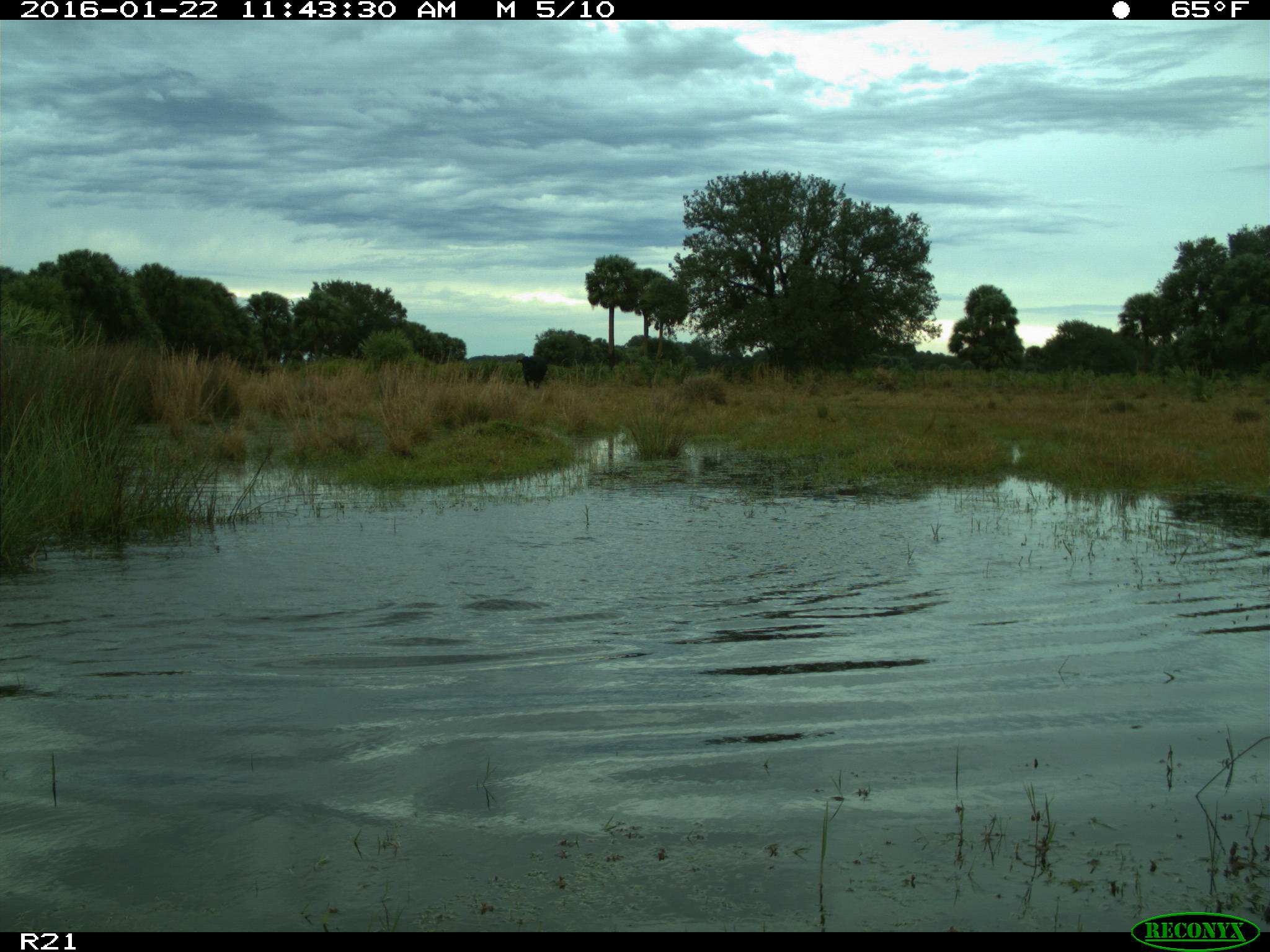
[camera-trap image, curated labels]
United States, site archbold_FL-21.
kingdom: Animalia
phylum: Chordata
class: Mammalia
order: Artiodactyla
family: Bovidae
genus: Bos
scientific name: Bos taurus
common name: domestic cow